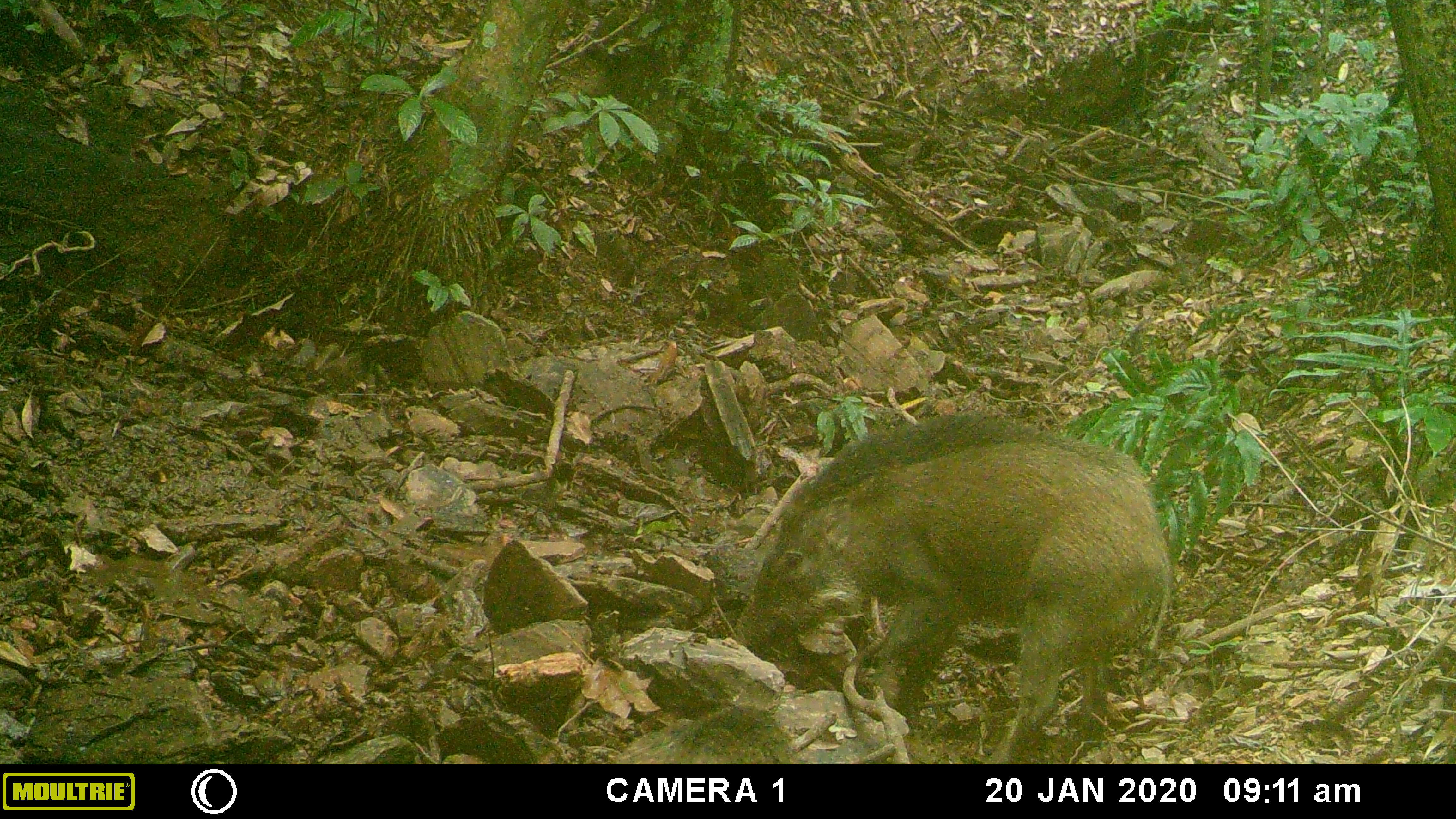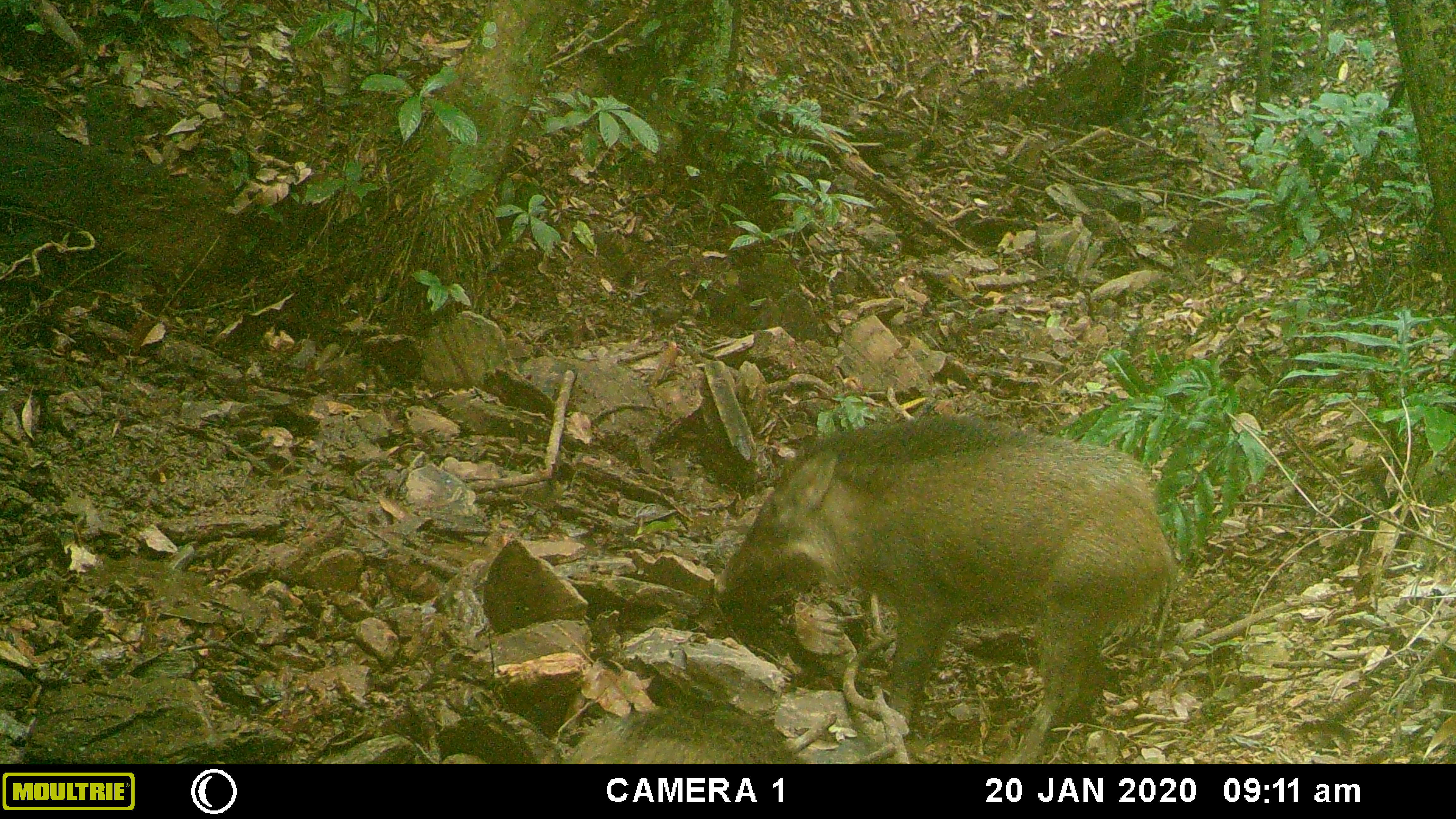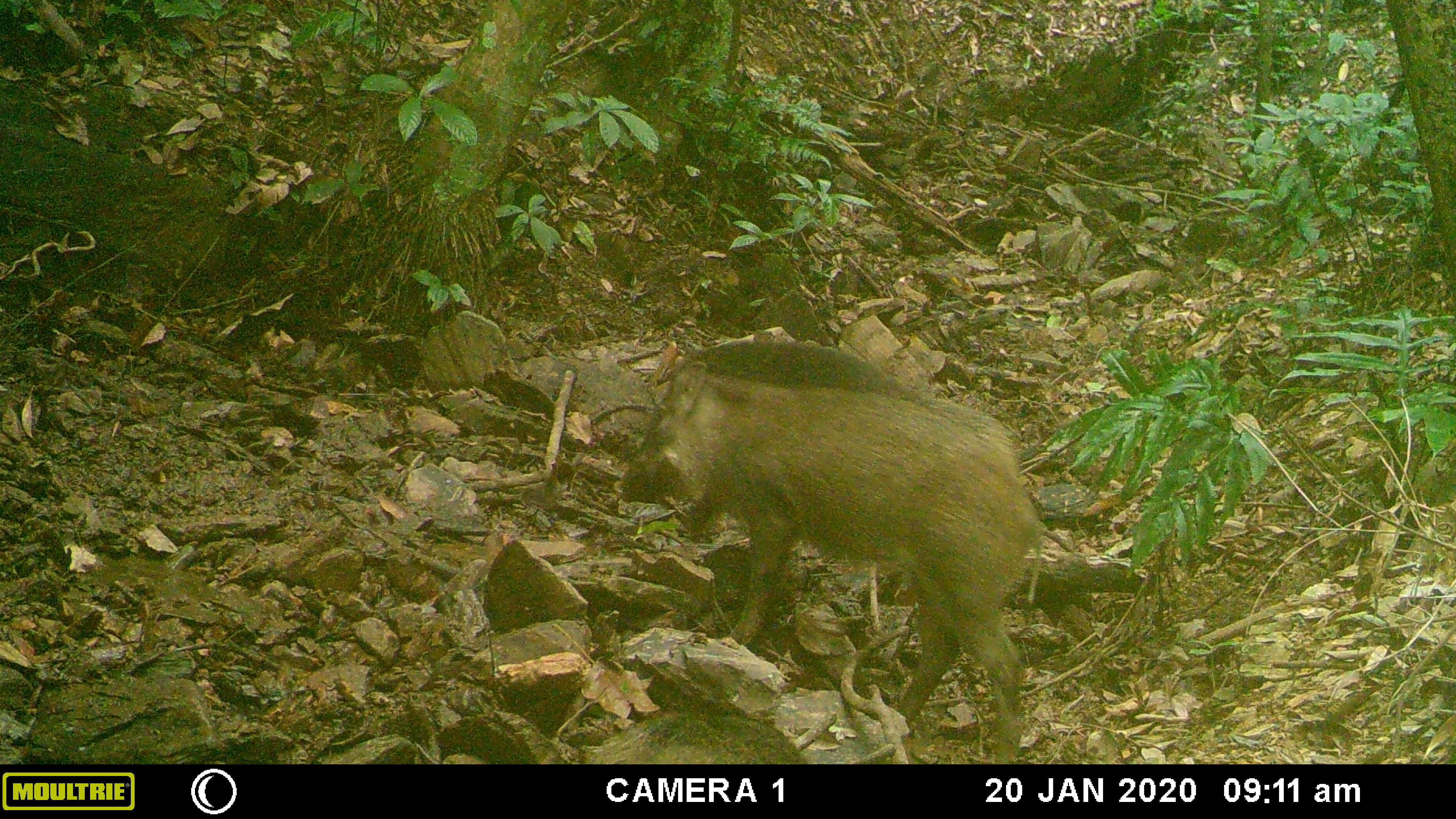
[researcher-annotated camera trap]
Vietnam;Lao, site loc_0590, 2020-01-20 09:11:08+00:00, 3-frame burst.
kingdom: Animalia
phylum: Chordata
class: Mammalia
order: Artiodactyla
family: Suidae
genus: Sus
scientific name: Sus scrofa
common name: eurasian wild pig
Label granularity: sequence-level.